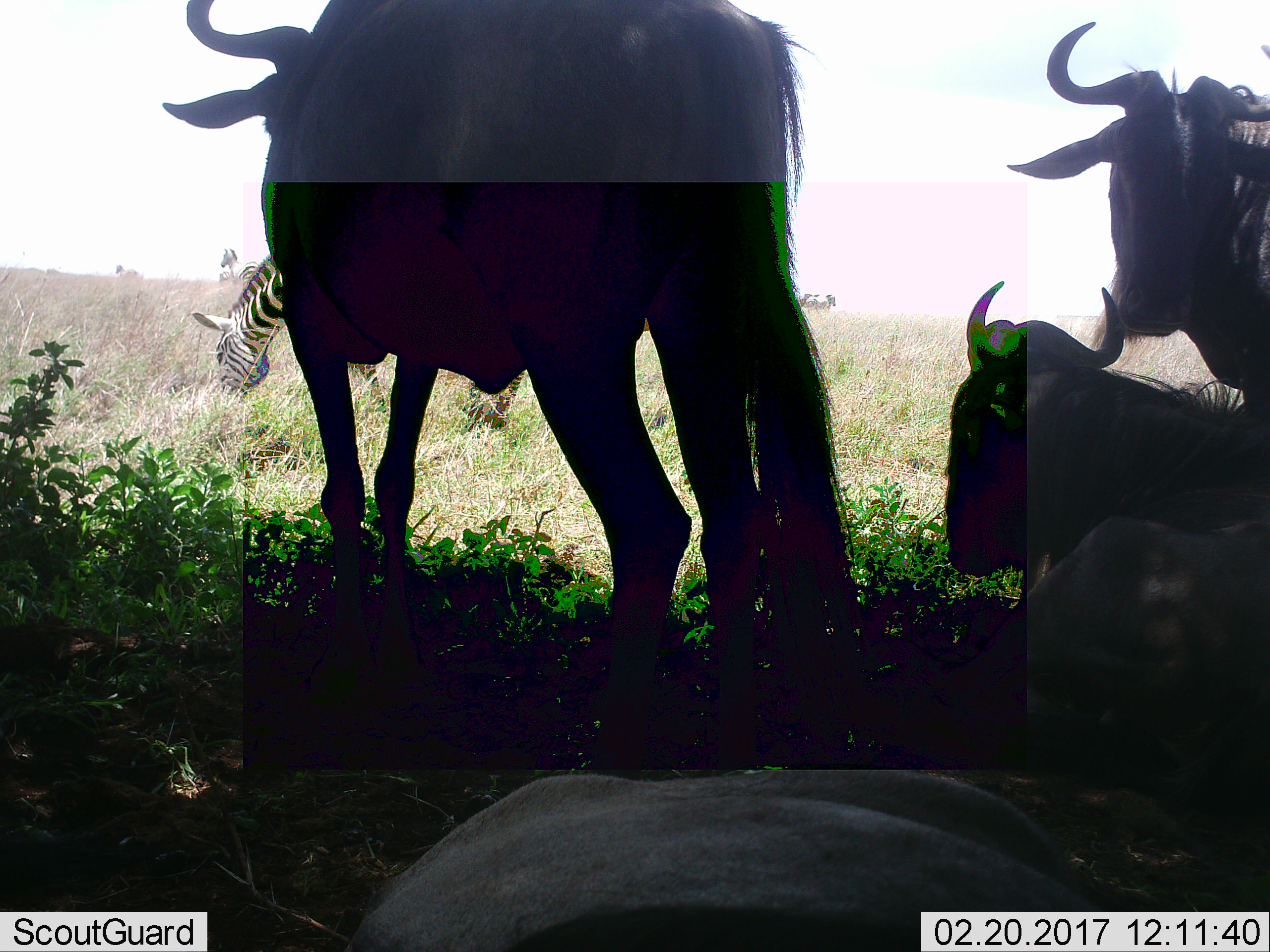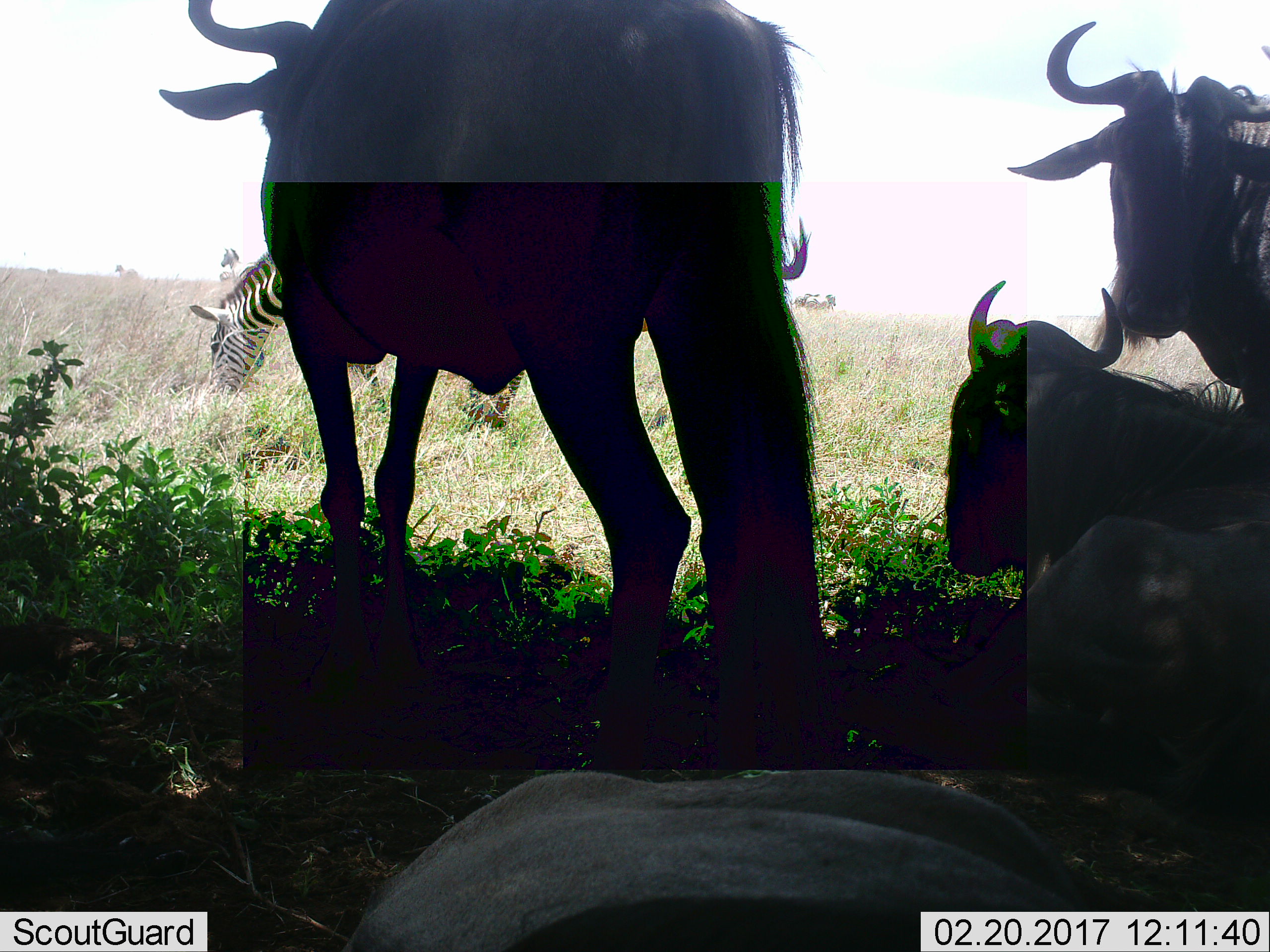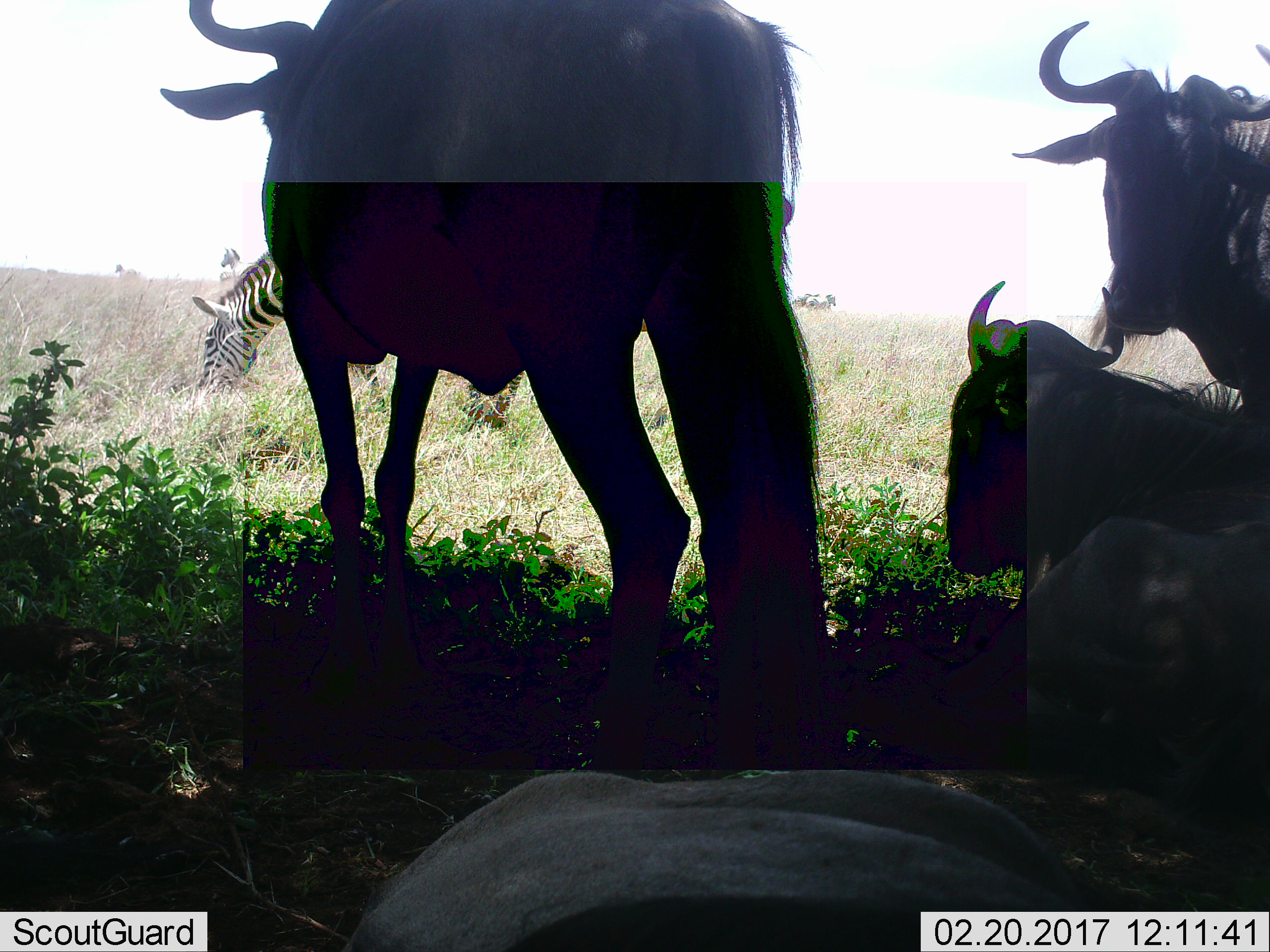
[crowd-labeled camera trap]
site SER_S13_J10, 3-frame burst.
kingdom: Animalia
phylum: Chordata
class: Mammalia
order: Artiodactyla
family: Bovidae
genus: Connochaetes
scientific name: Connochaetes taurinus taurinus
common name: blue wildebeest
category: wildebeestblue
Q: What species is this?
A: Wildebeestblue (blue wildebeest) (Connochaetes taurinus taurinus).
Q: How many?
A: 4.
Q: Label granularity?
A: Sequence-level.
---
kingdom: Animalia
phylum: Chordata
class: Mammalia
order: Perissodactyla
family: Equidae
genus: Equus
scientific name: Equus quagga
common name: plains zebra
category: zebraplains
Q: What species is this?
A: Zebraplains (plains zebra) (Equus quagga).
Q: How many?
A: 6.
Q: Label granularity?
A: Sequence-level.